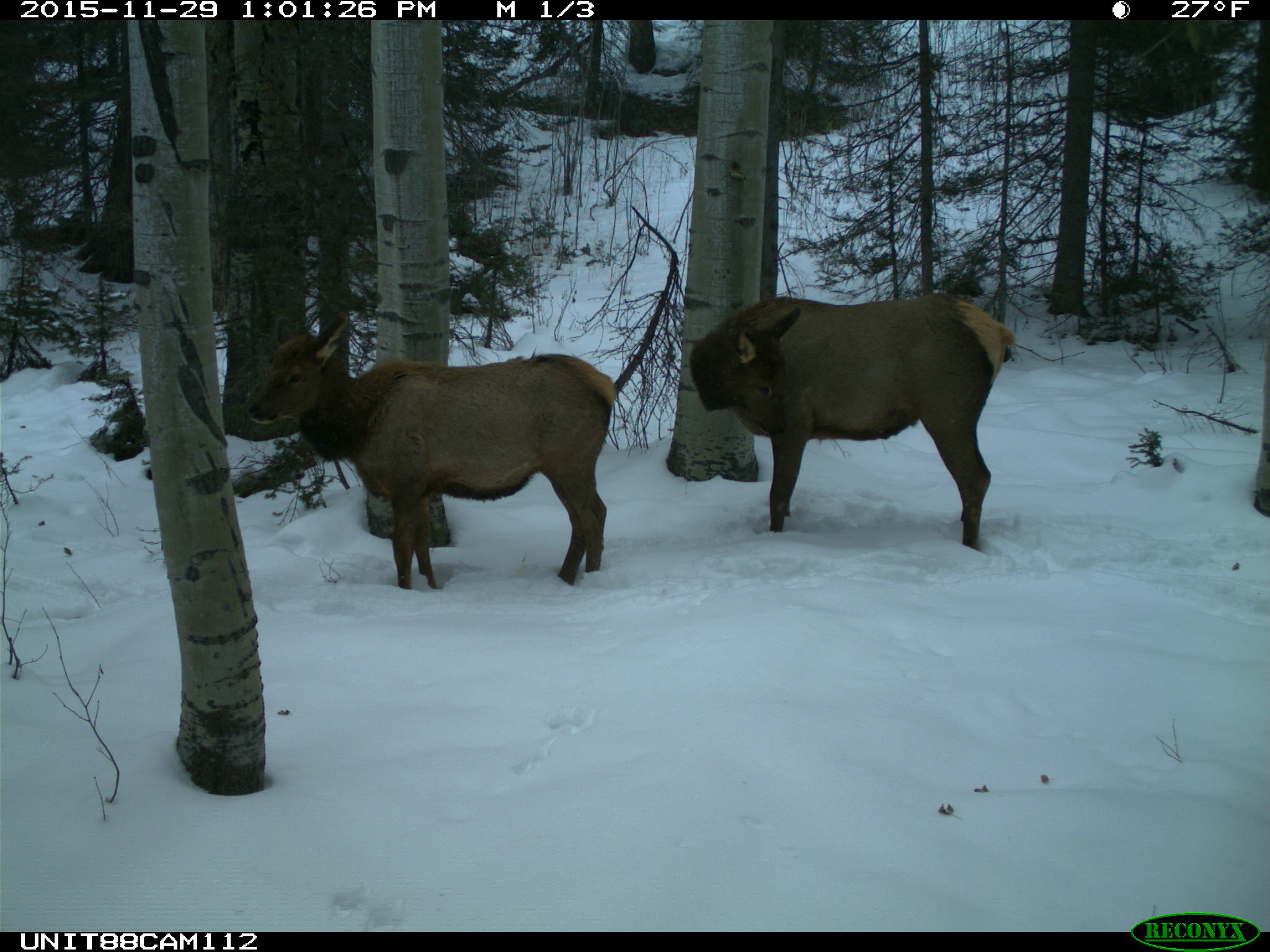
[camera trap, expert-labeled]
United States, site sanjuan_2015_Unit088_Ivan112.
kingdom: Animalia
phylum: Chordata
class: Mammalia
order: Artiodactyla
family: Cervidae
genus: Cervus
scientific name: Cervus elaphus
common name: red deer